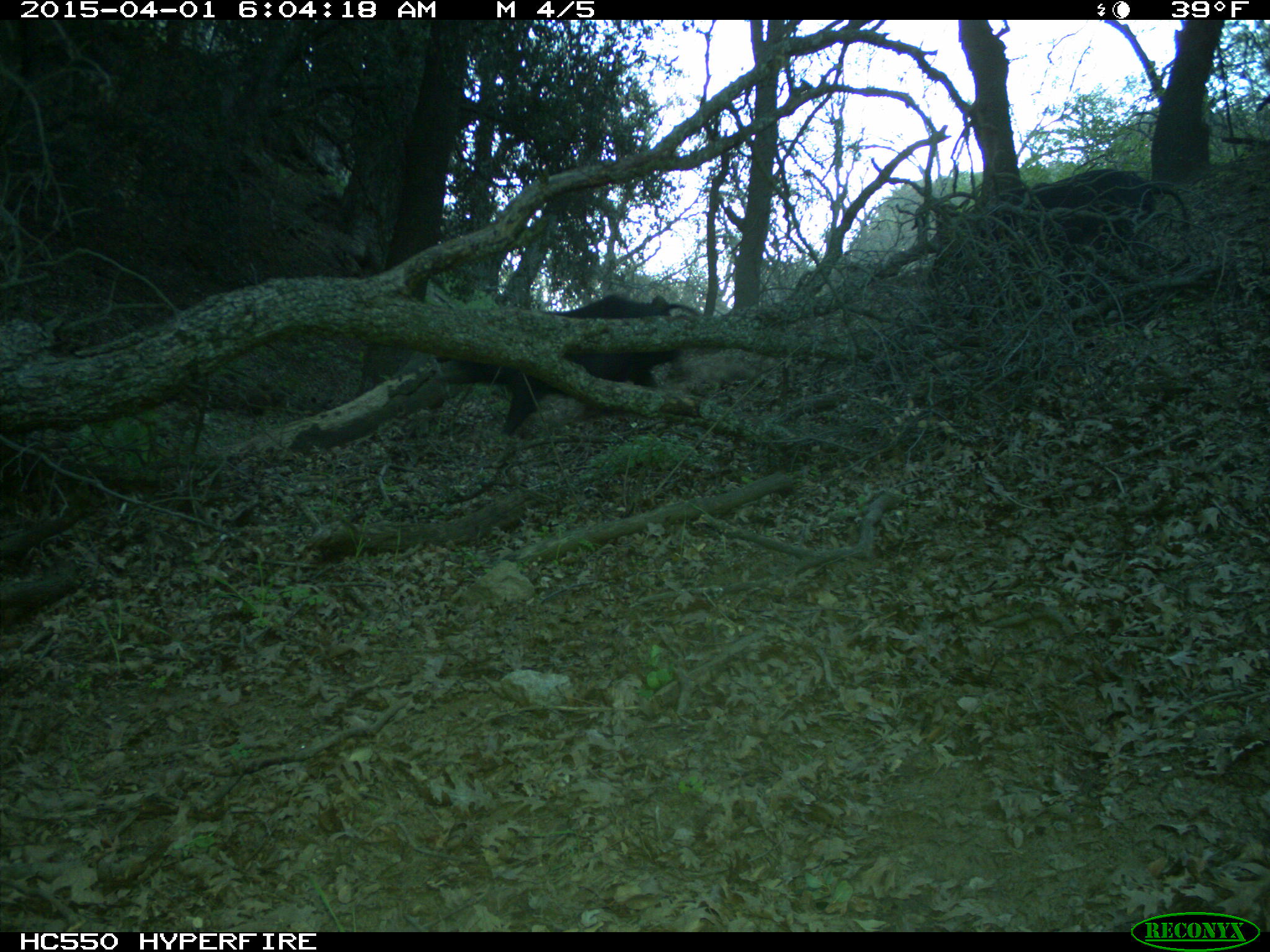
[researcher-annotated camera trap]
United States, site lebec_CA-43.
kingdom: Animalia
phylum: Chordata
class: Mammalia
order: Artiodactyla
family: Suidae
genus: Sus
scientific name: Sus scrofa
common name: wild boar